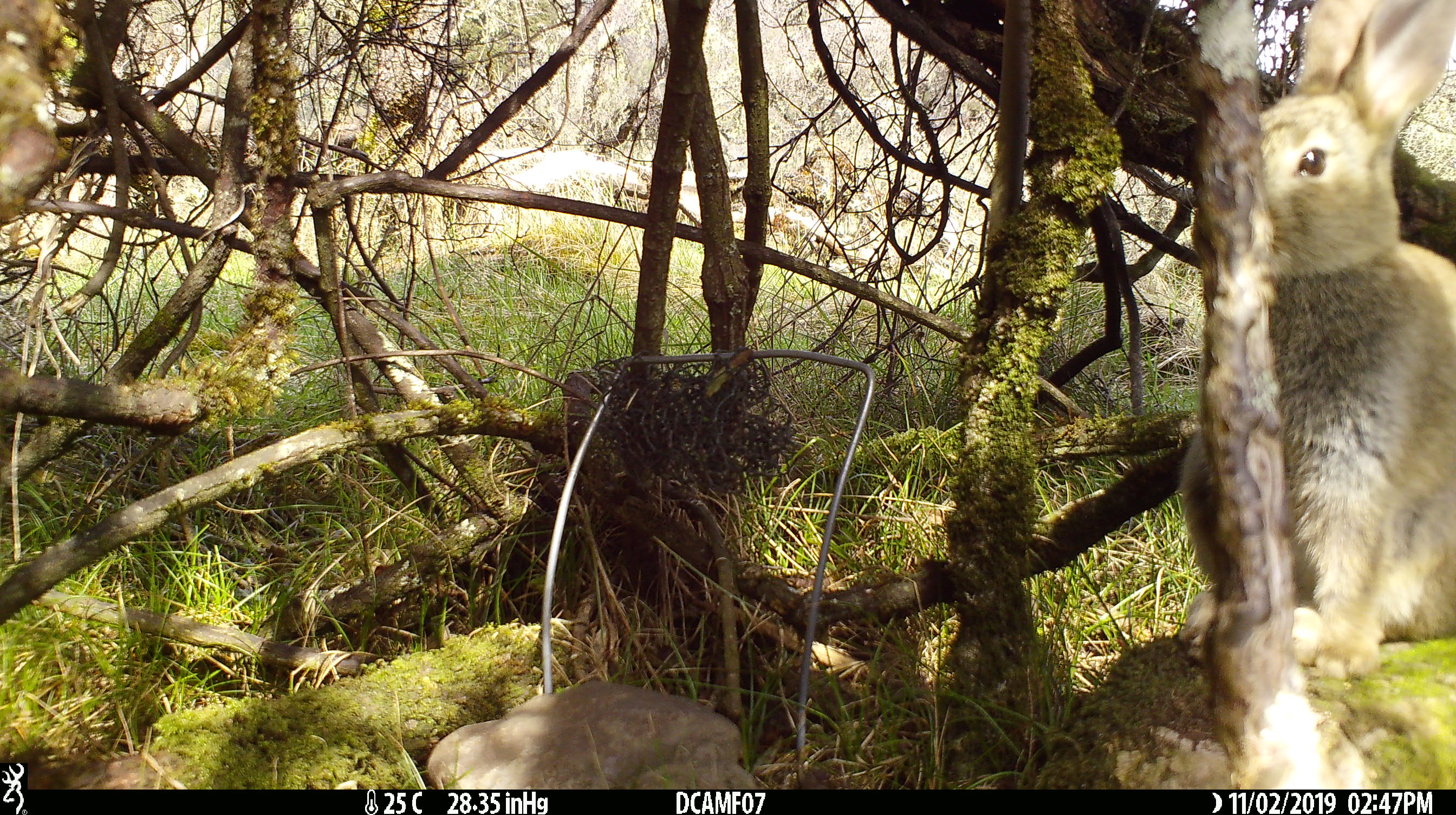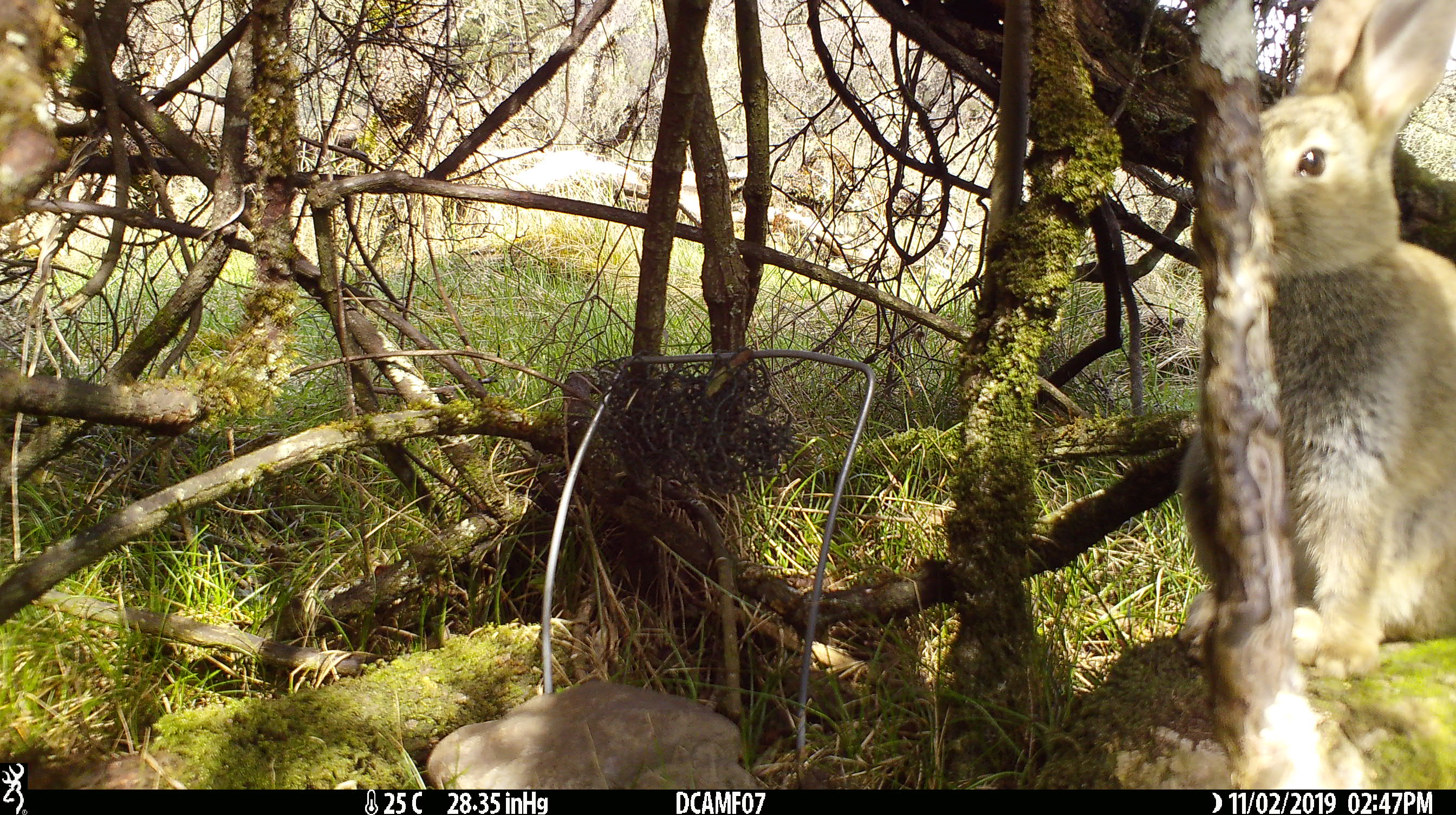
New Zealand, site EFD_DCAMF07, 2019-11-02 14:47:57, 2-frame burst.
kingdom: Animalia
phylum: Chordata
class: Mammalia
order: Lagomorpha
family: Leporidae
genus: Oryctolagus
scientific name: Oryctolagus cuniculus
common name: european rabbit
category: rabbit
Rabbit (european rabbit) (Oryctolagus cuniculus).